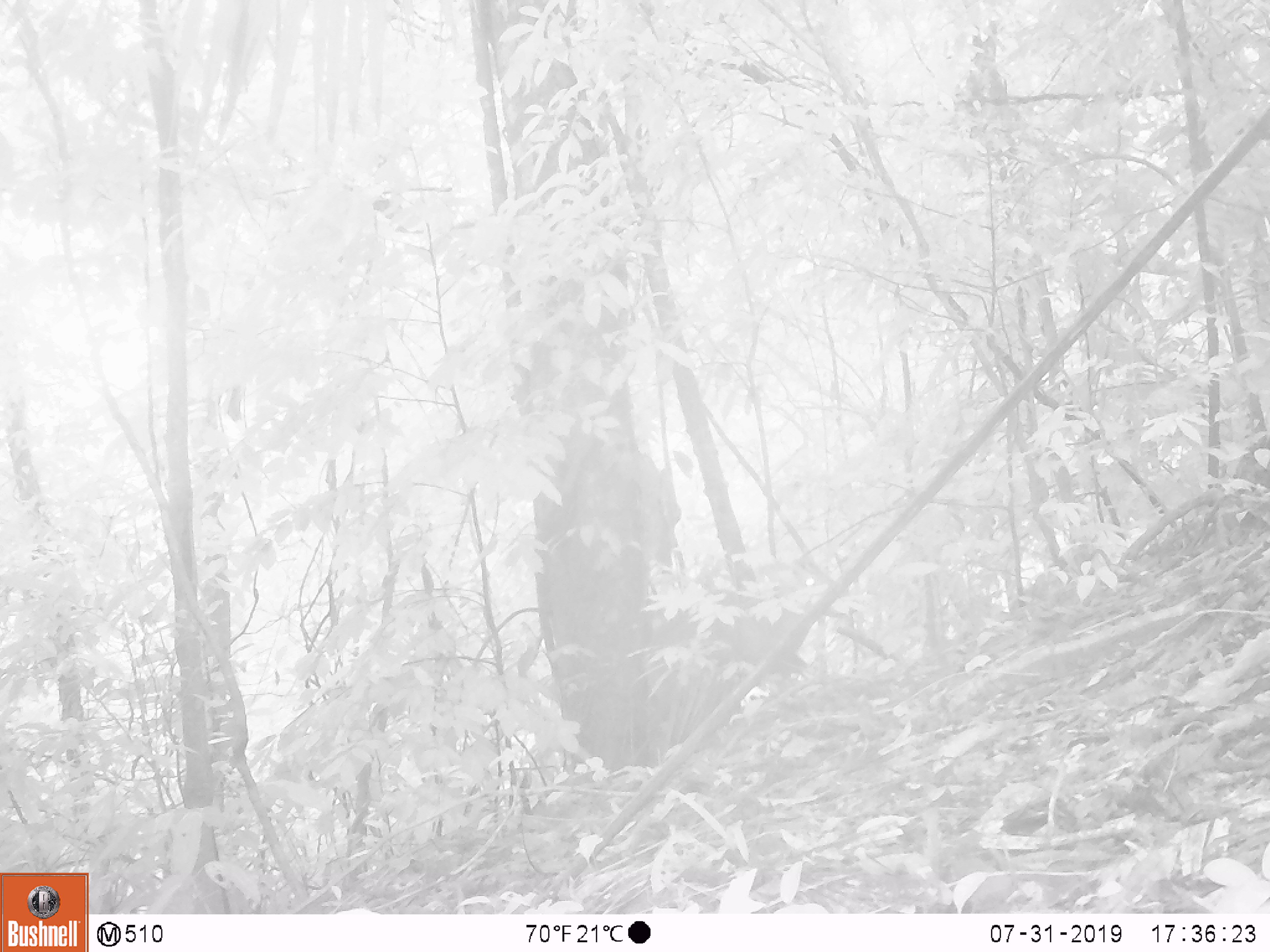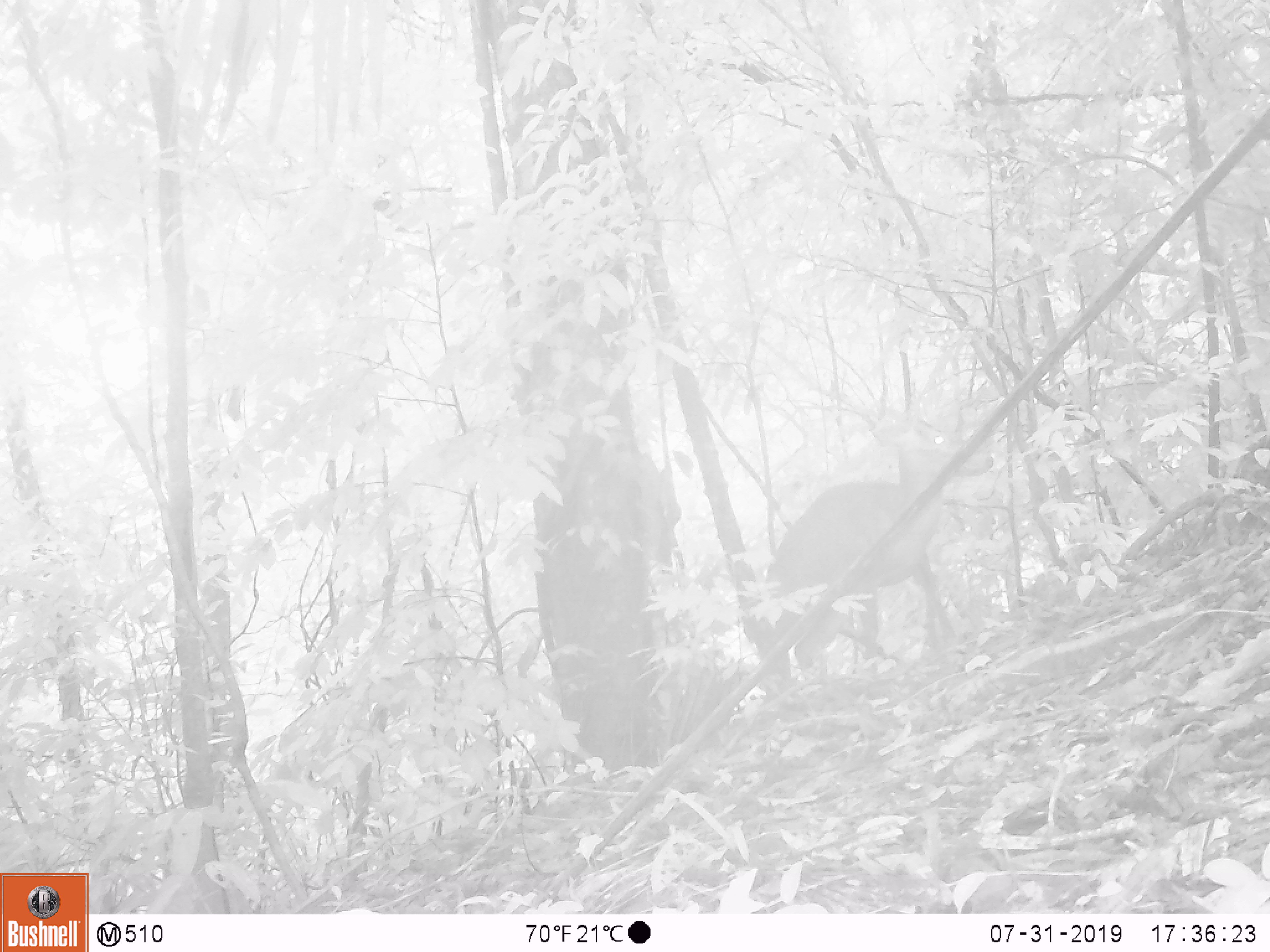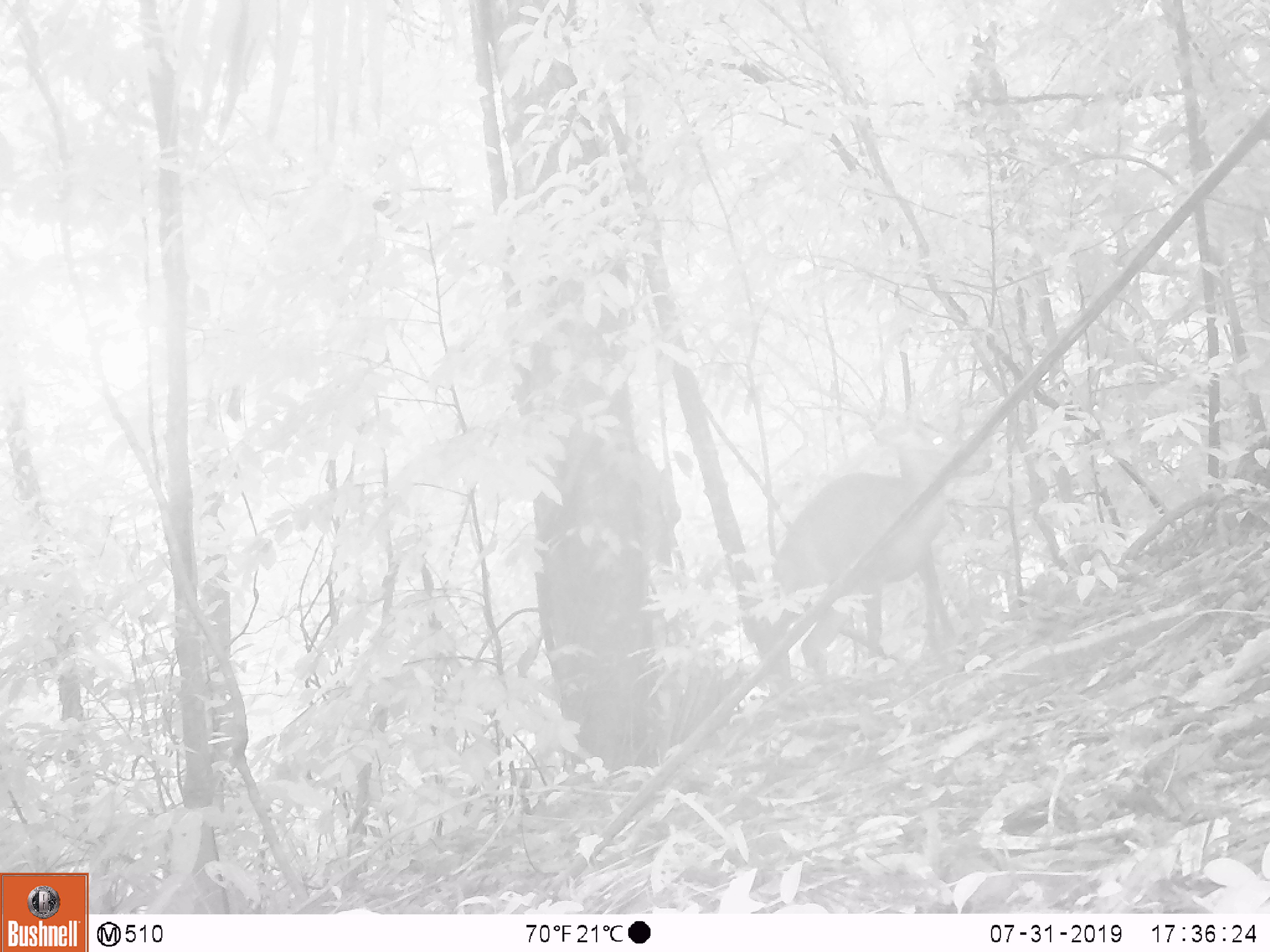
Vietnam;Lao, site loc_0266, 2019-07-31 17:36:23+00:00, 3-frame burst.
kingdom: Animalia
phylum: Chordata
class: Mammalia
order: Artiodactyla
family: Cervidae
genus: Muntiacus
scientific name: Muntiacus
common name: muntjacs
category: unidentified muntjac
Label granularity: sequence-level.